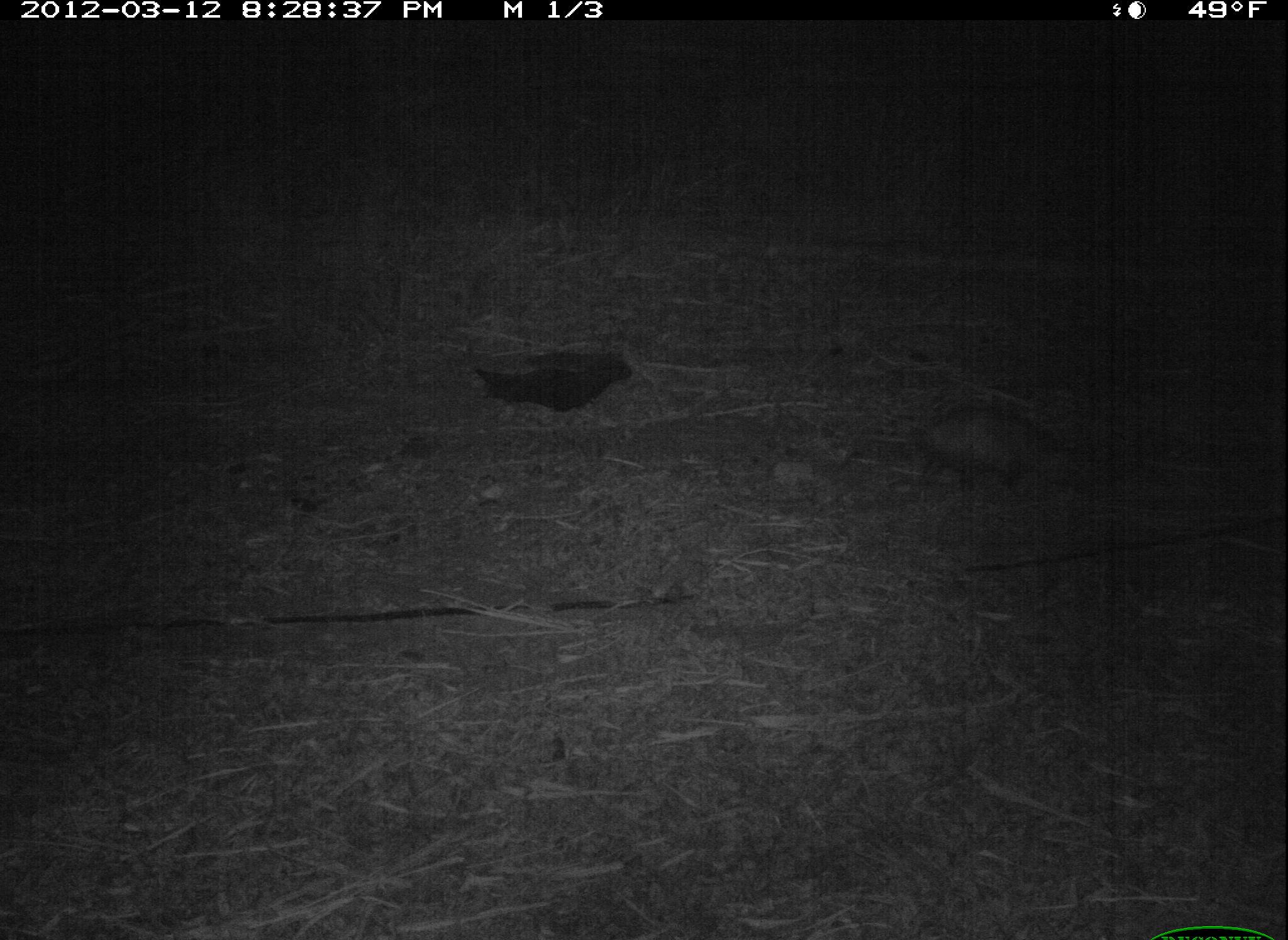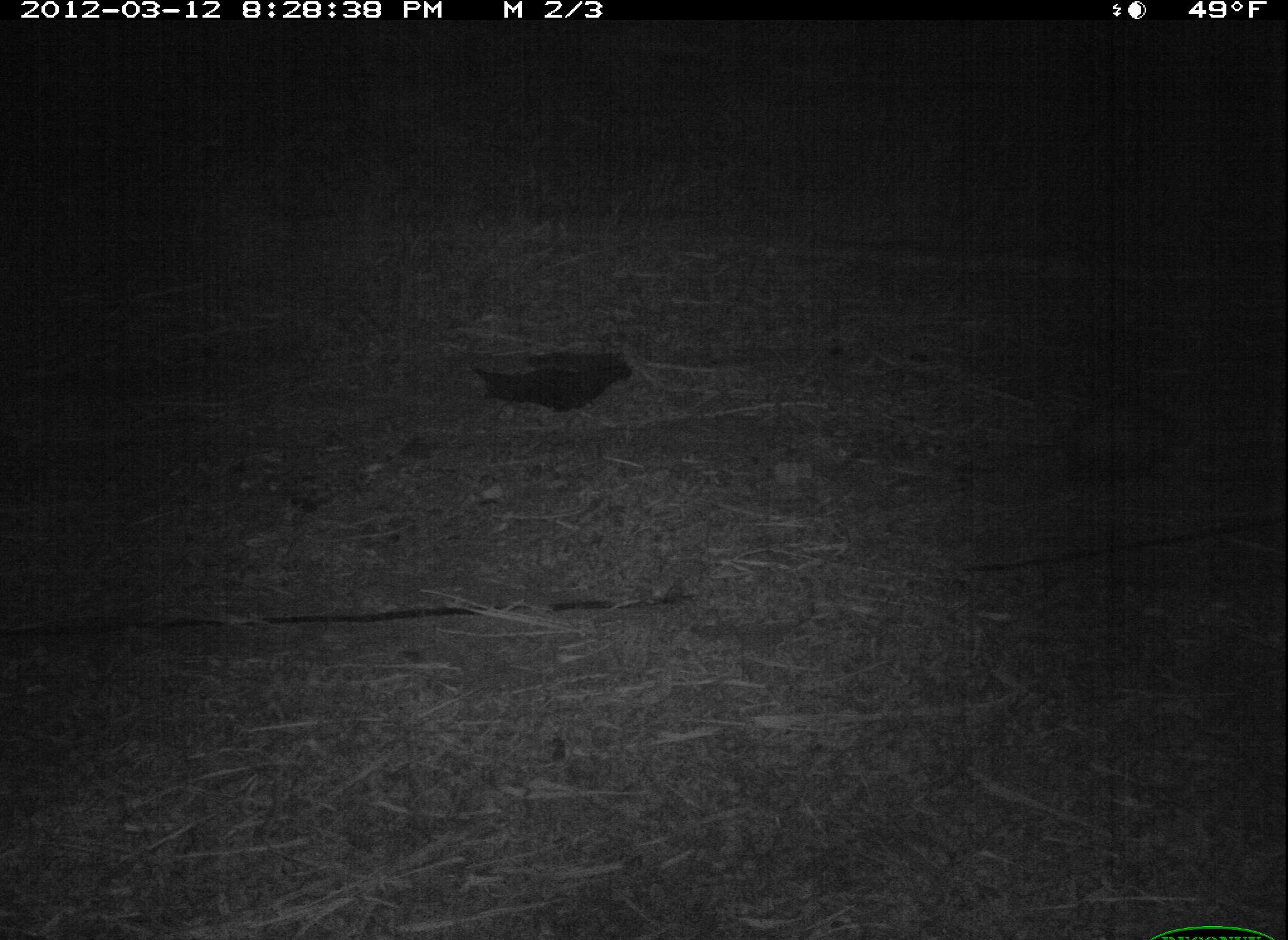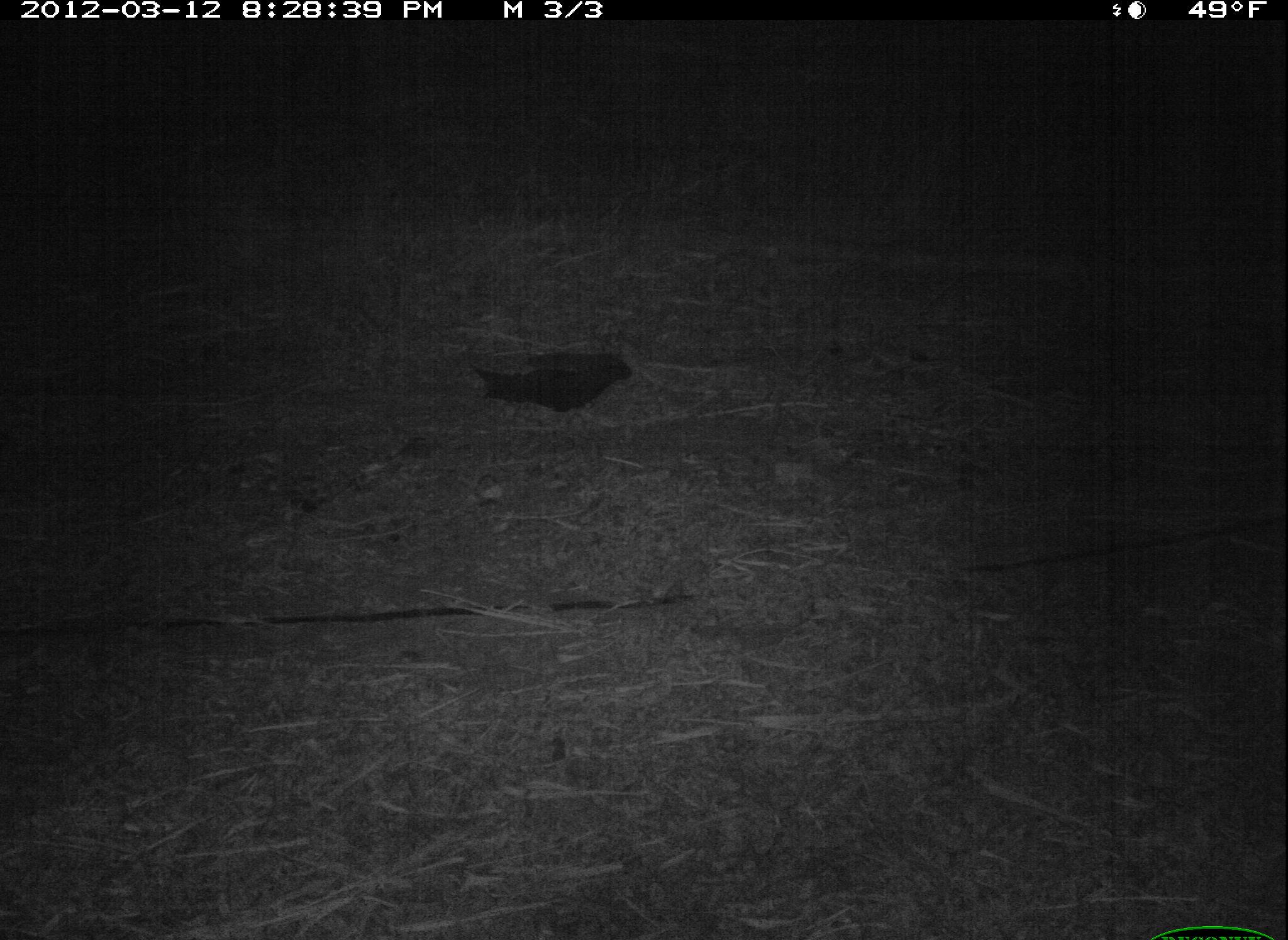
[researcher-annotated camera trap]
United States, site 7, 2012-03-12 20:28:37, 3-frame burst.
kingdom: Animalia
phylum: Chordata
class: Mammalia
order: Didelphimorphia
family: Didelphidae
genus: Didelphis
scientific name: Didelphis virginiana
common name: virginia opossum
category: opossum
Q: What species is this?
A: Opossum (virginia opossum) (Didelphis virginiana).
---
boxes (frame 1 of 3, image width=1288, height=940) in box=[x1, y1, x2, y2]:
opossum: box=[895, 398, 1093, 499]